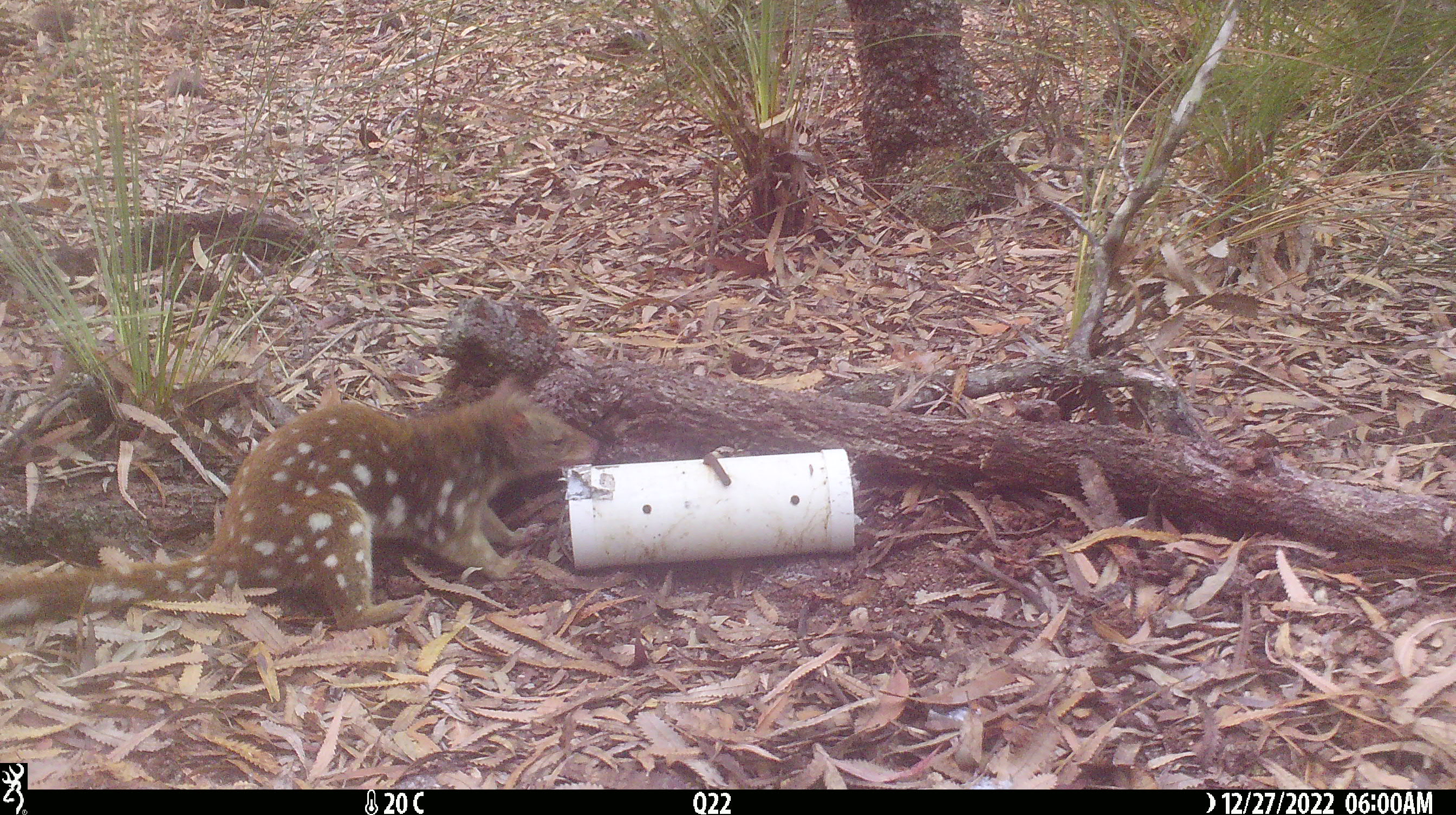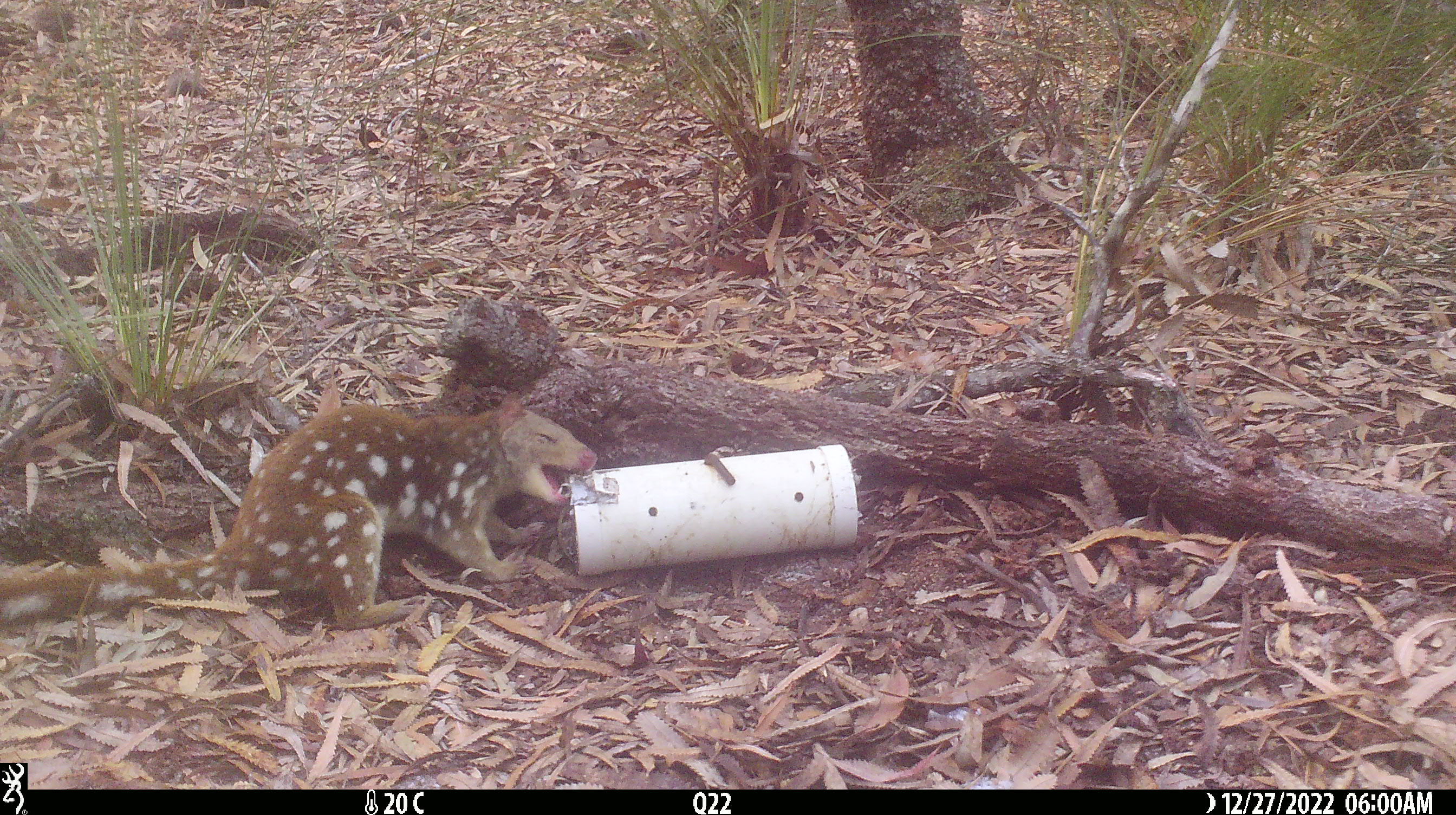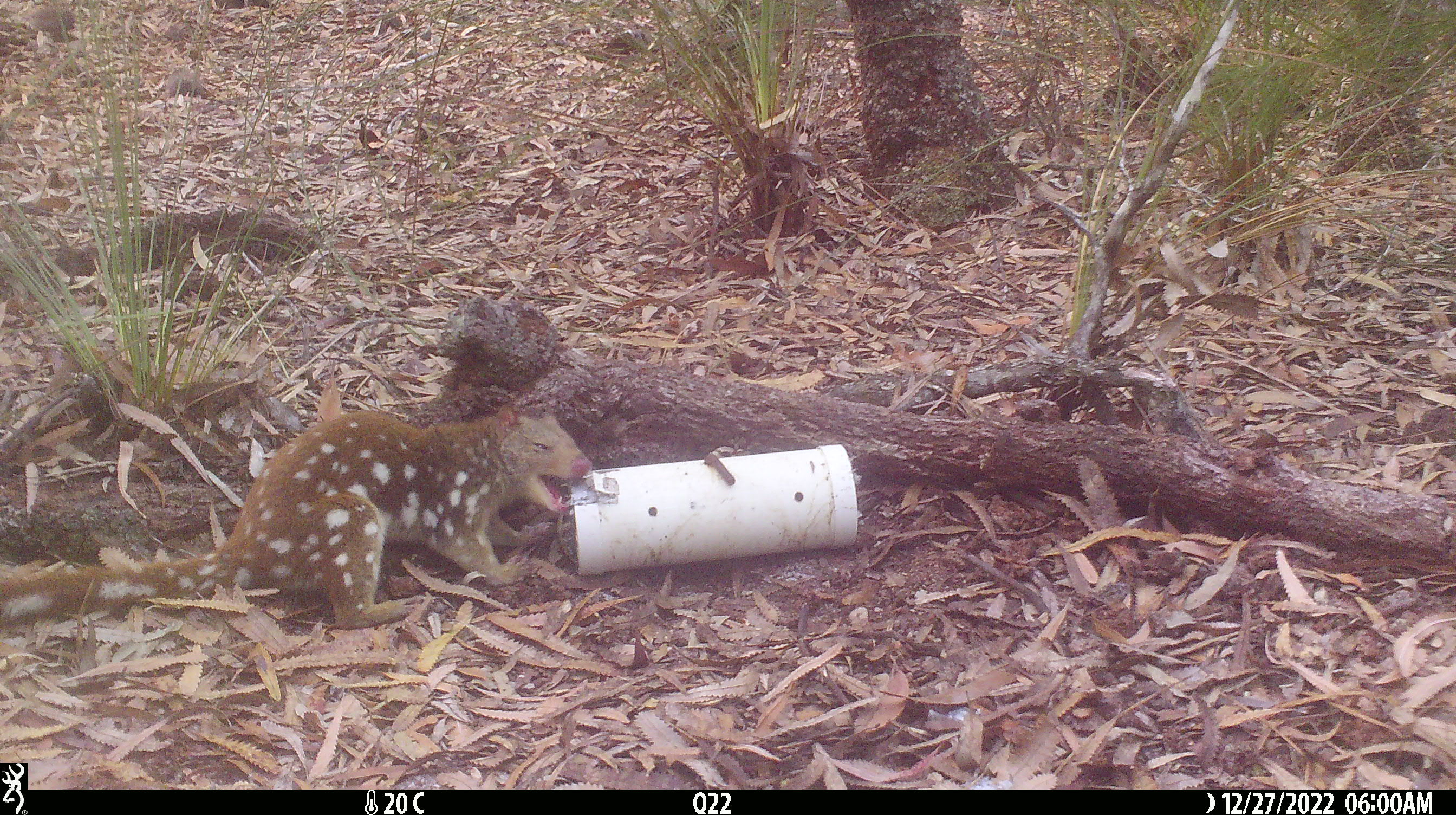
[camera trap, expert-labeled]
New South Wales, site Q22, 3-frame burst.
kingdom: Animalia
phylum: Chordata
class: Mammalia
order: Dasyuromorphia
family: Dasyuridae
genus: Dasyurus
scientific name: Dasyurus maculatus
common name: spotted-tailed quoll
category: quoll